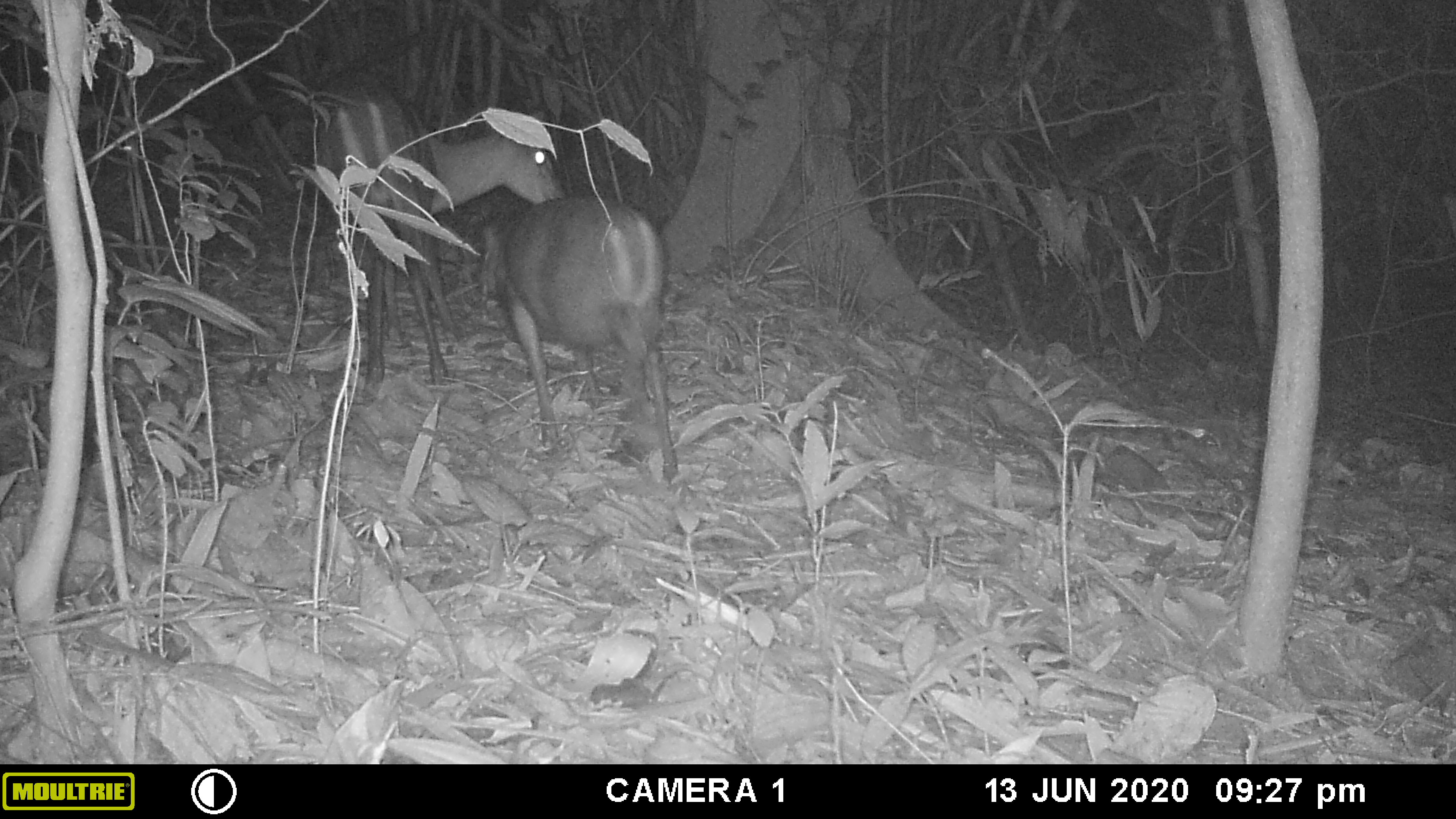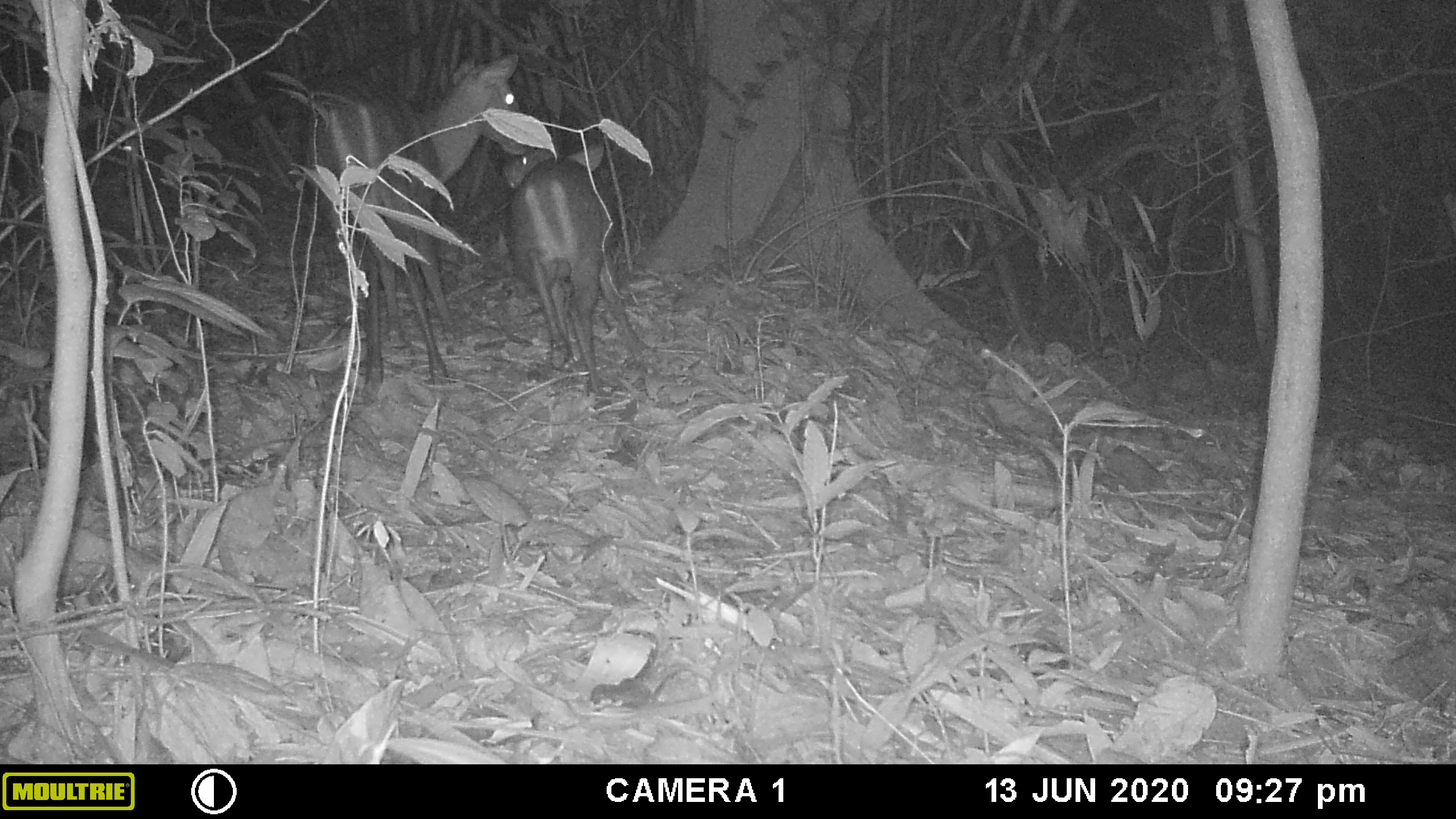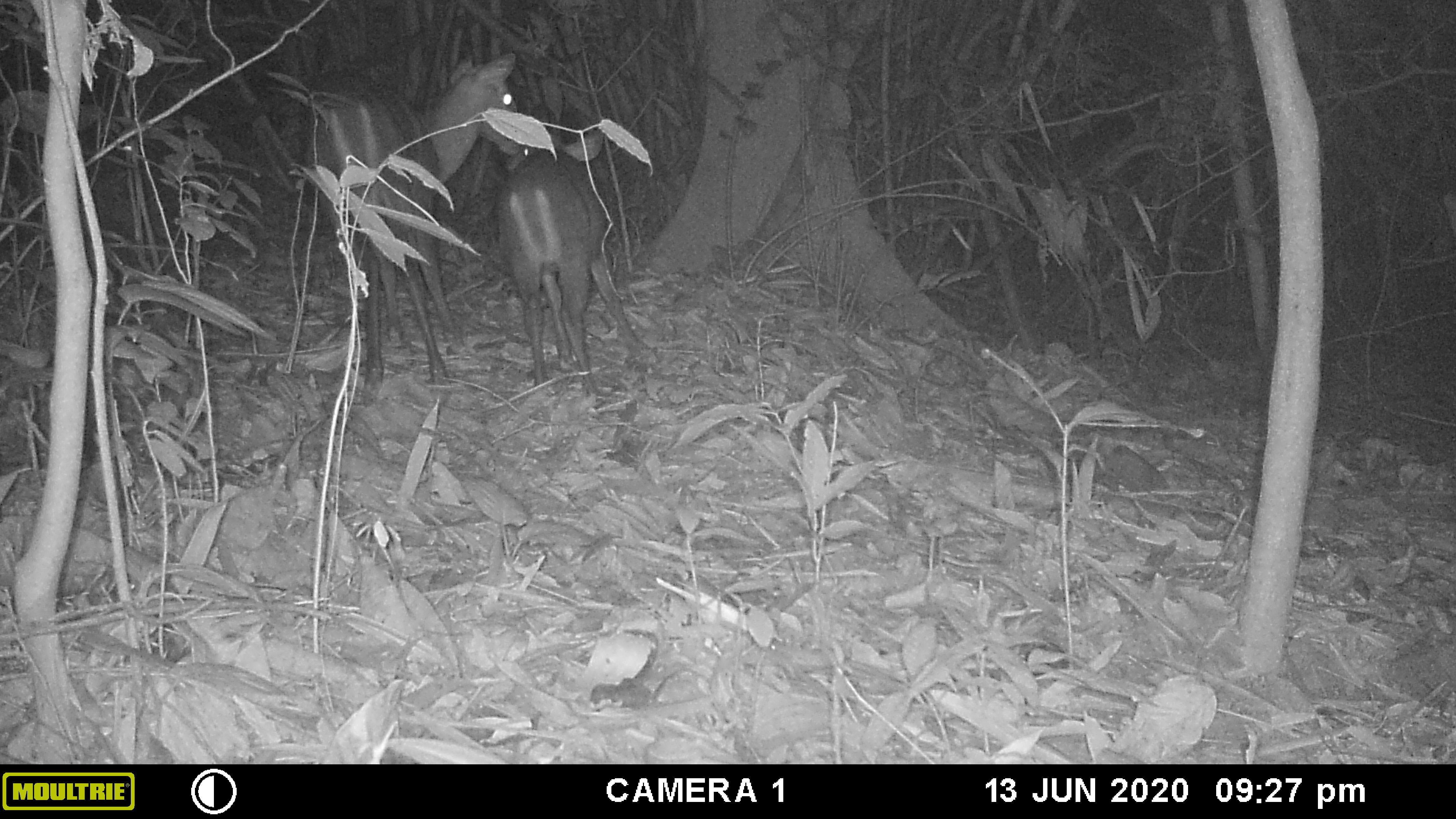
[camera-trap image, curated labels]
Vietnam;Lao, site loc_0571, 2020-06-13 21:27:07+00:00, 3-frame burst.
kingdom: Animalia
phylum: Chordata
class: Mammalia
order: Artiodactyla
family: Cervidae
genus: Muntiacus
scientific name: Muntiacus rooseveltorum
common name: roosevelt's muntjac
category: roosevelts muntjac group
Roosevelts muntjac group (roosevelt's muntjac) (Muntiacus rooseveltorum). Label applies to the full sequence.